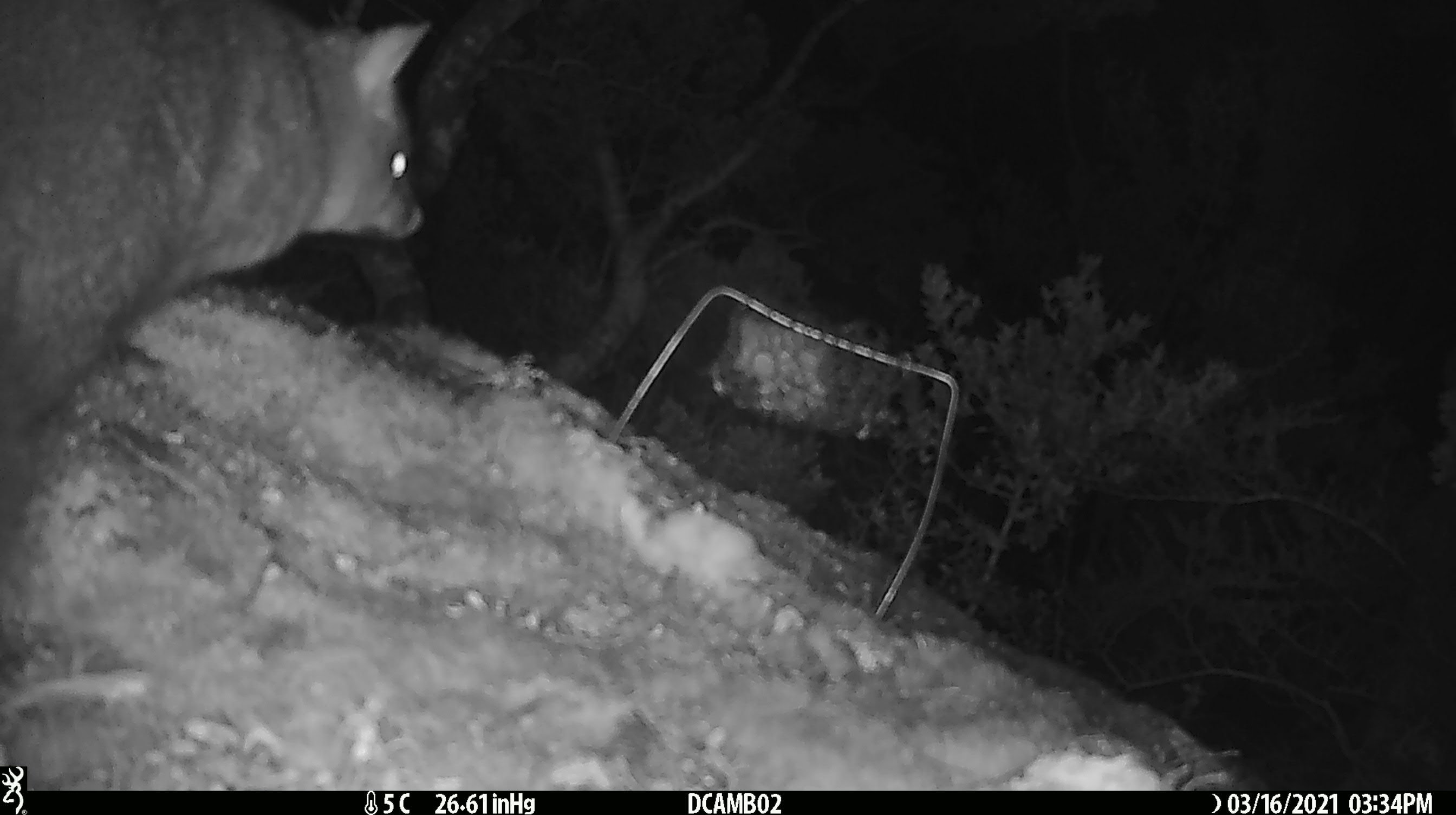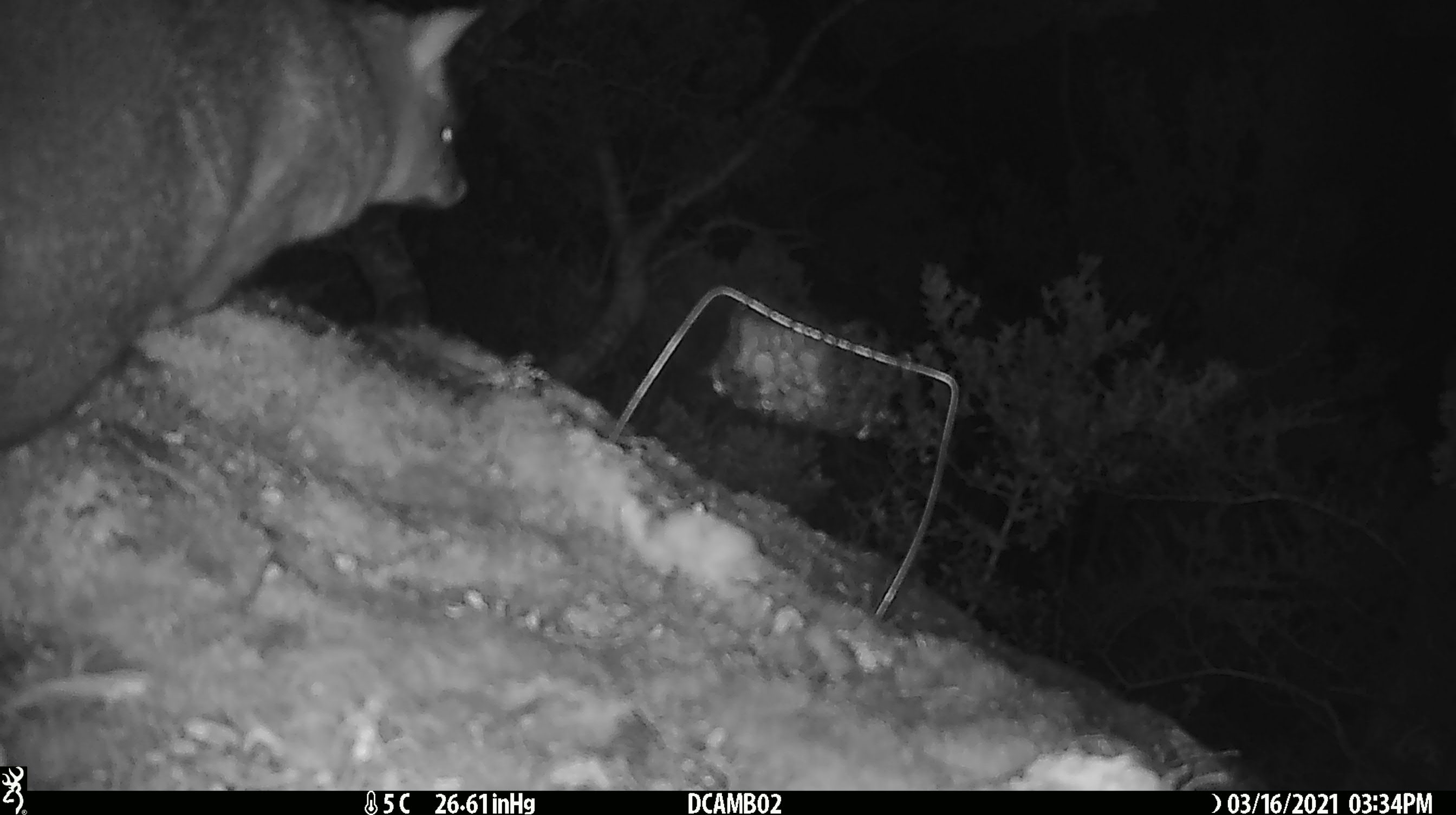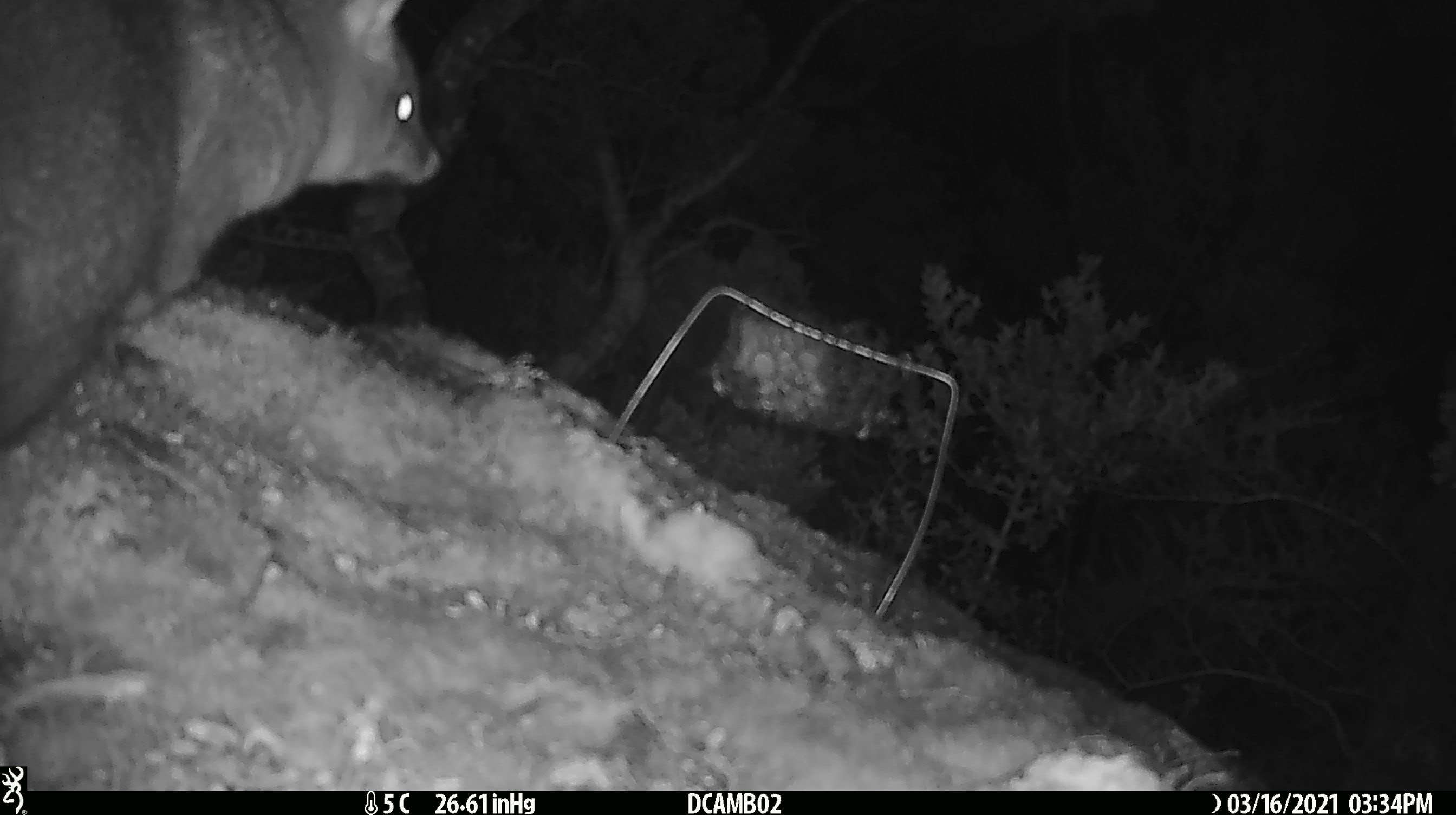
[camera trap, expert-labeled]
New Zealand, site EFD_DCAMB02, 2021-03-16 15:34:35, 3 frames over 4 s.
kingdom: Animalia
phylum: Chordata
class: Mammalia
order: Diprotodontia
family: Phalangeridae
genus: Trichosurus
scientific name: Trichosurus vulpecula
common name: common brushtail possum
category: possum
Possum (common brushtail possum) (Trichosurus vulpecula).